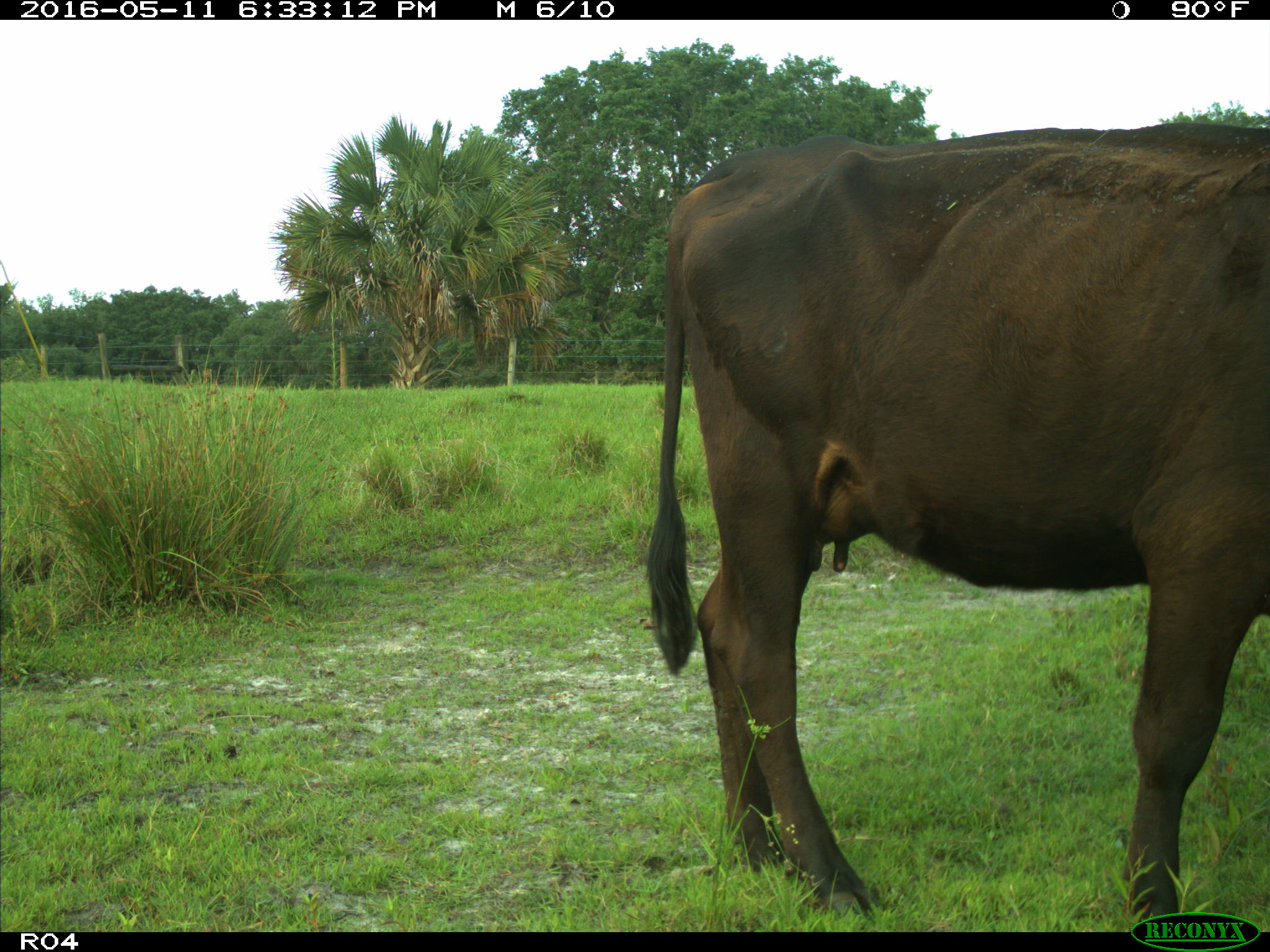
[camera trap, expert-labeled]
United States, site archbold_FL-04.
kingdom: Animalia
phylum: Chordata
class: Mammalia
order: Artiodactyla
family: Bovidae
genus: Bos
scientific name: Bos taurus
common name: domestic cow